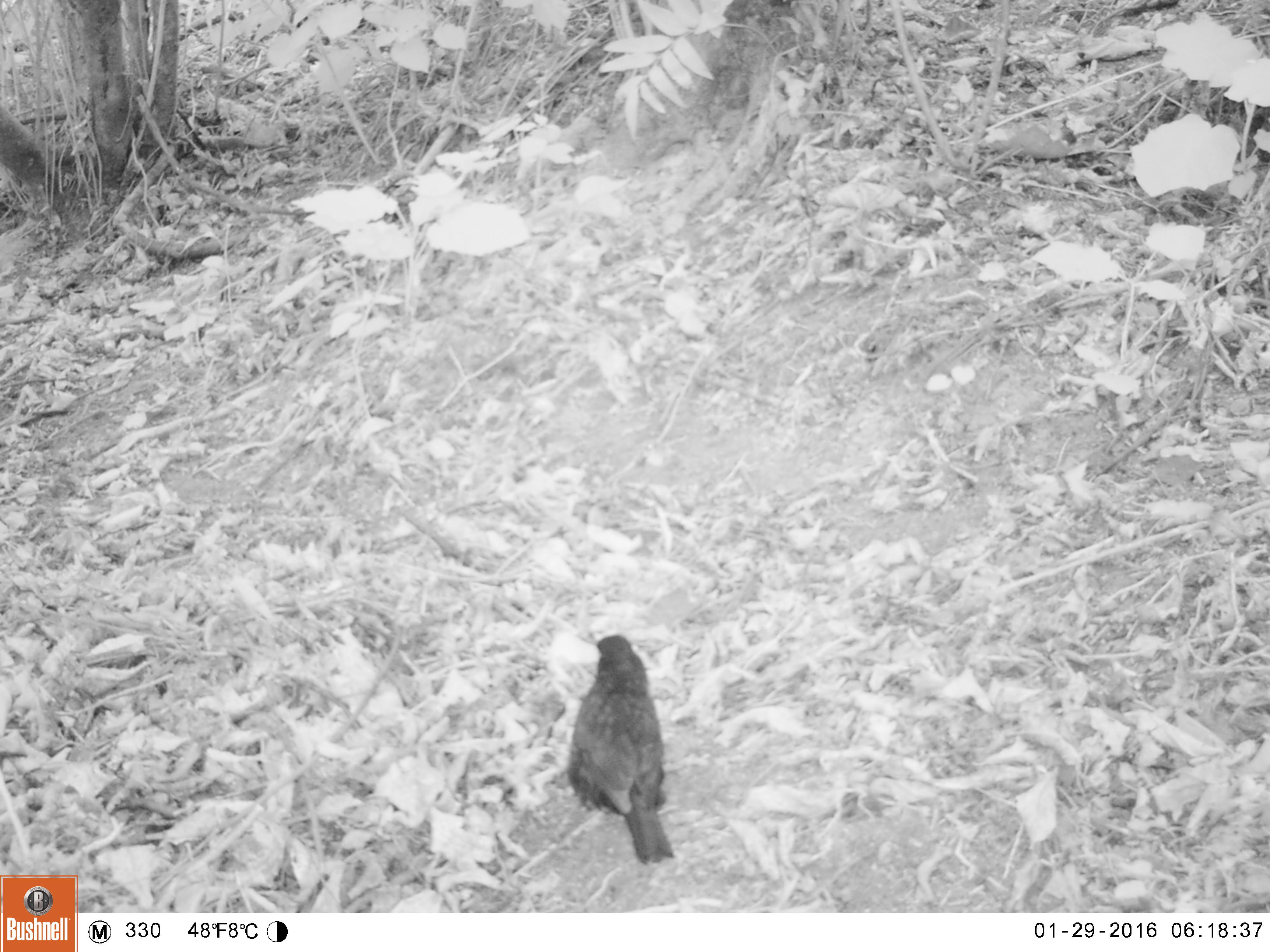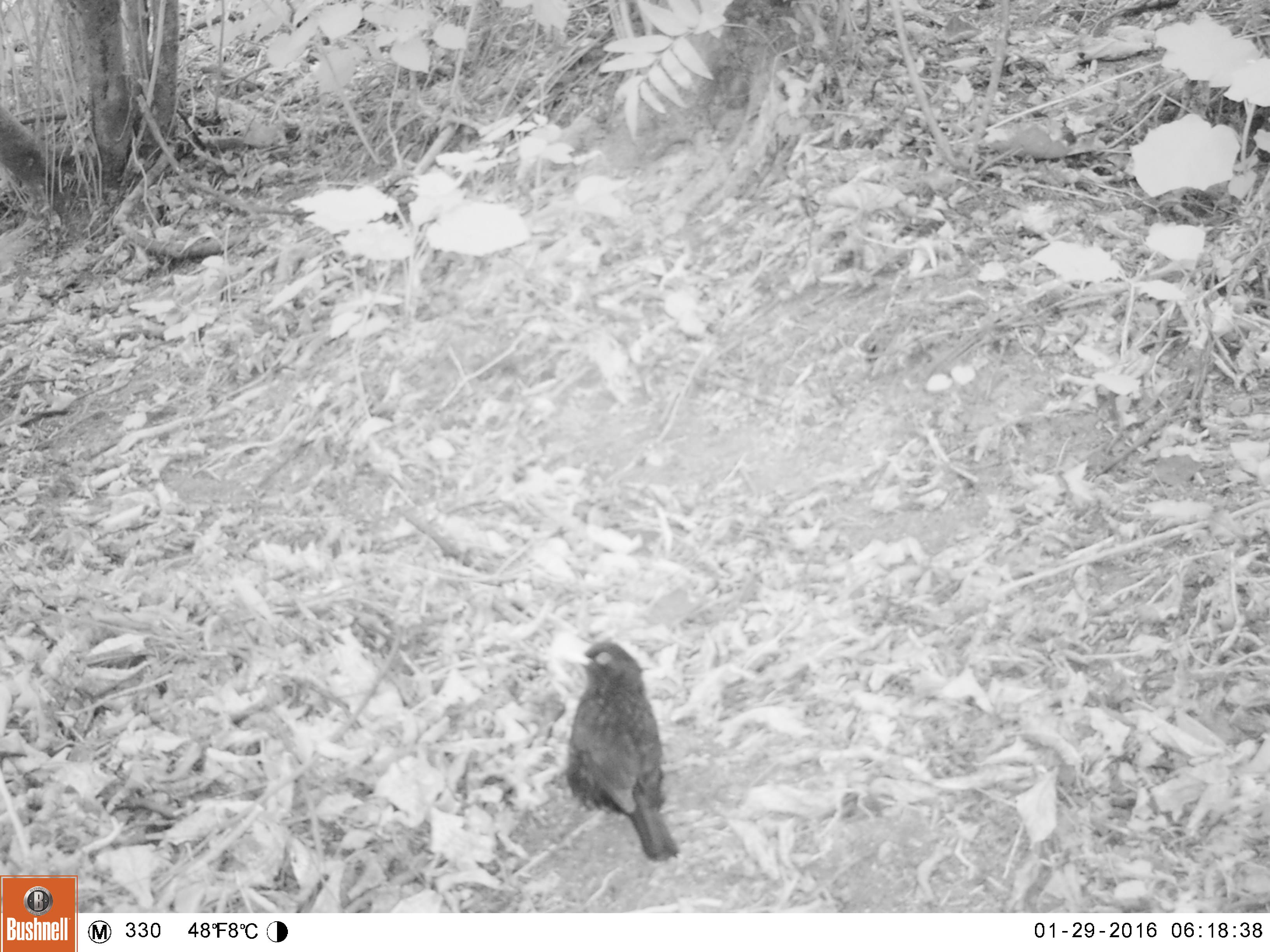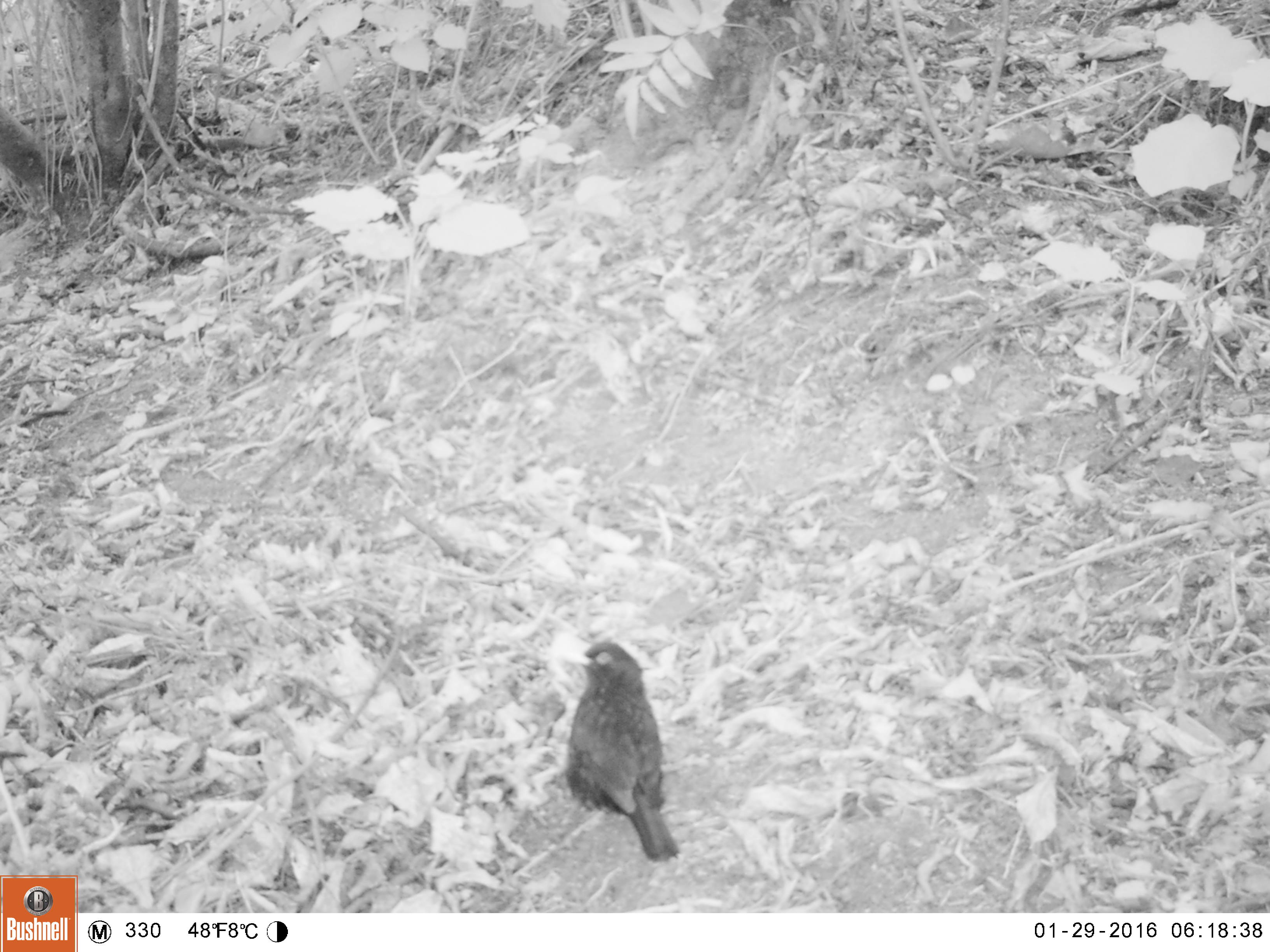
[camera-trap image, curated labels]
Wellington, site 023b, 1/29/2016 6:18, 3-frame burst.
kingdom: Animalia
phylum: Chordata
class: Aves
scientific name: Aves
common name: bird